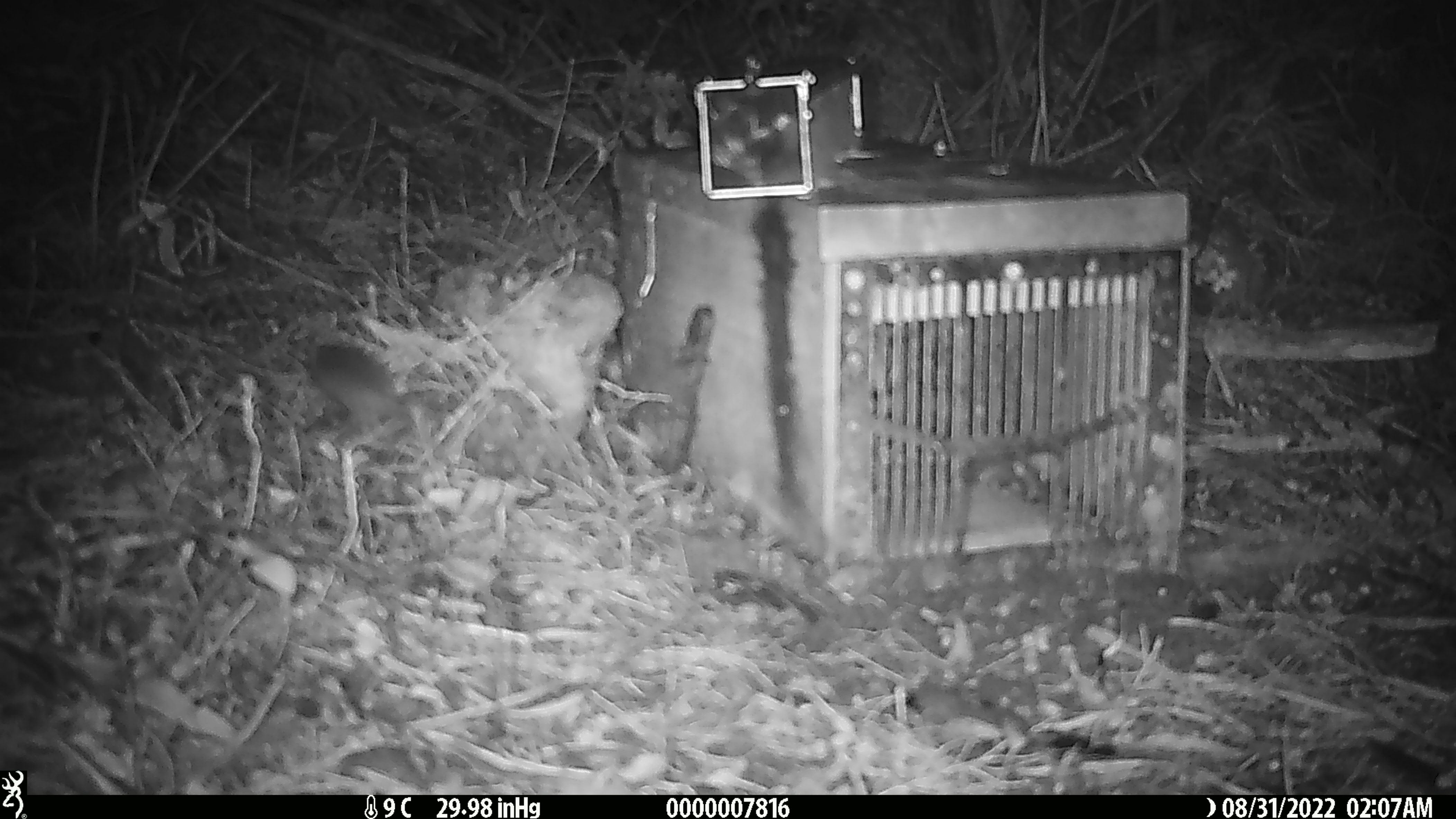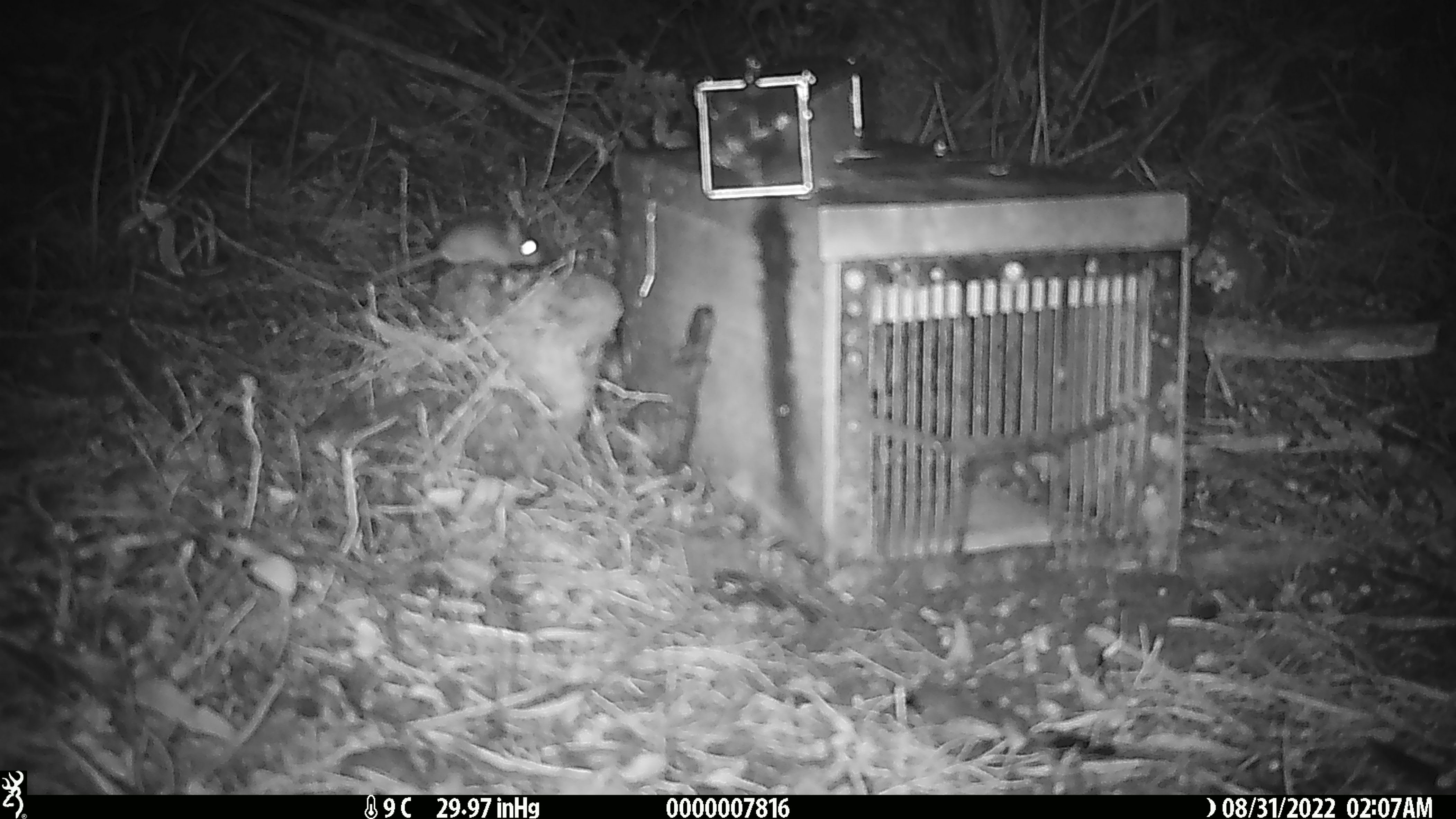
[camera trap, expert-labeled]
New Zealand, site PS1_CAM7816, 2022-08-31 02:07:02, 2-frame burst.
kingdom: Animalia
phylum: Chordata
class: Mammalia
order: Rodentia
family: Muridae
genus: Mus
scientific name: Mus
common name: mouse